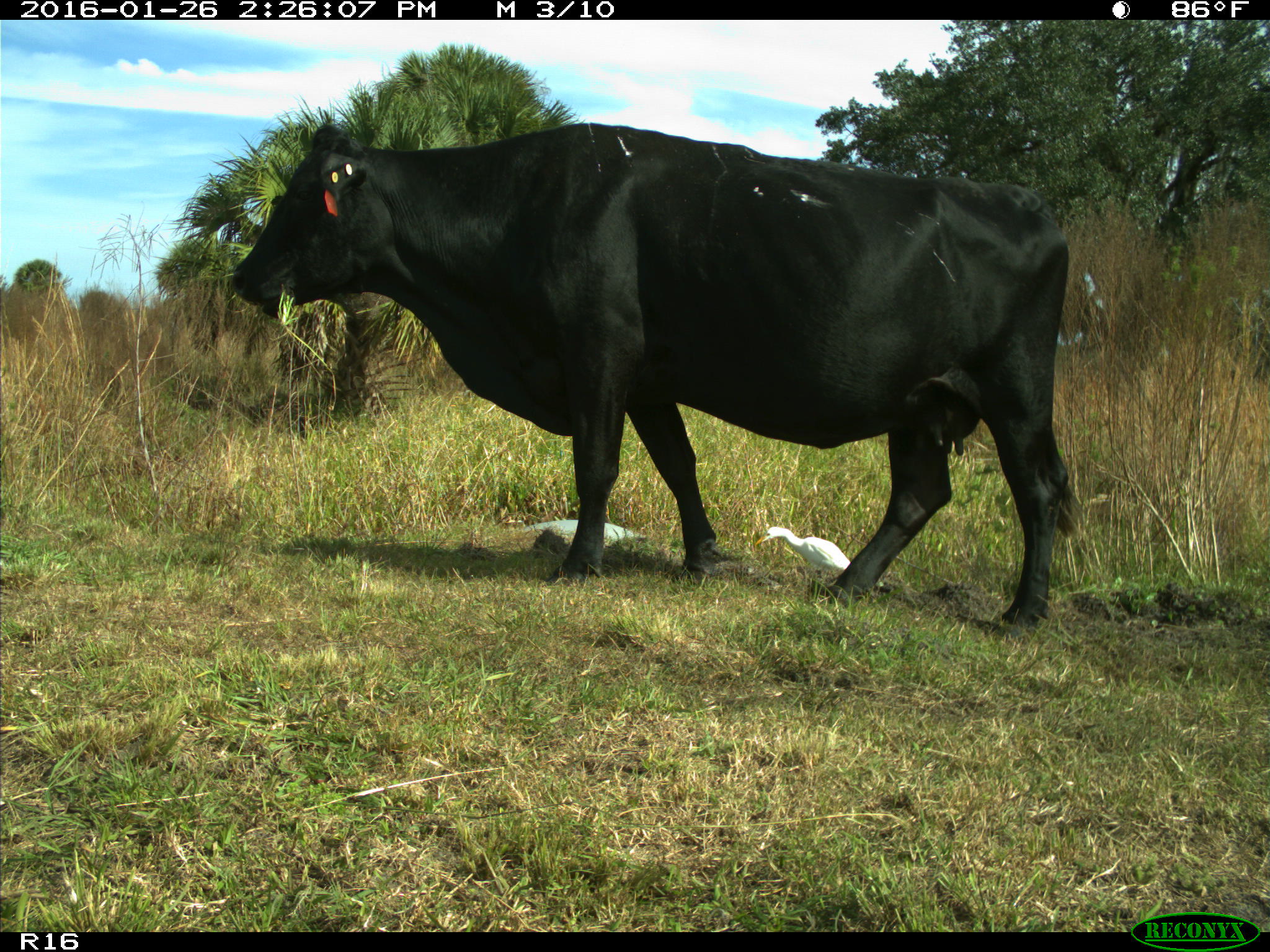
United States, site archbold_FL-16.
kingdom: Animalia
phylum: Chordata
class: Mammalia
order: Artiodactyla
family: Bovidae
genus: Bos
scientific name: Bos taurus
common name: domestic cow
Bos taurus (domestic cow).